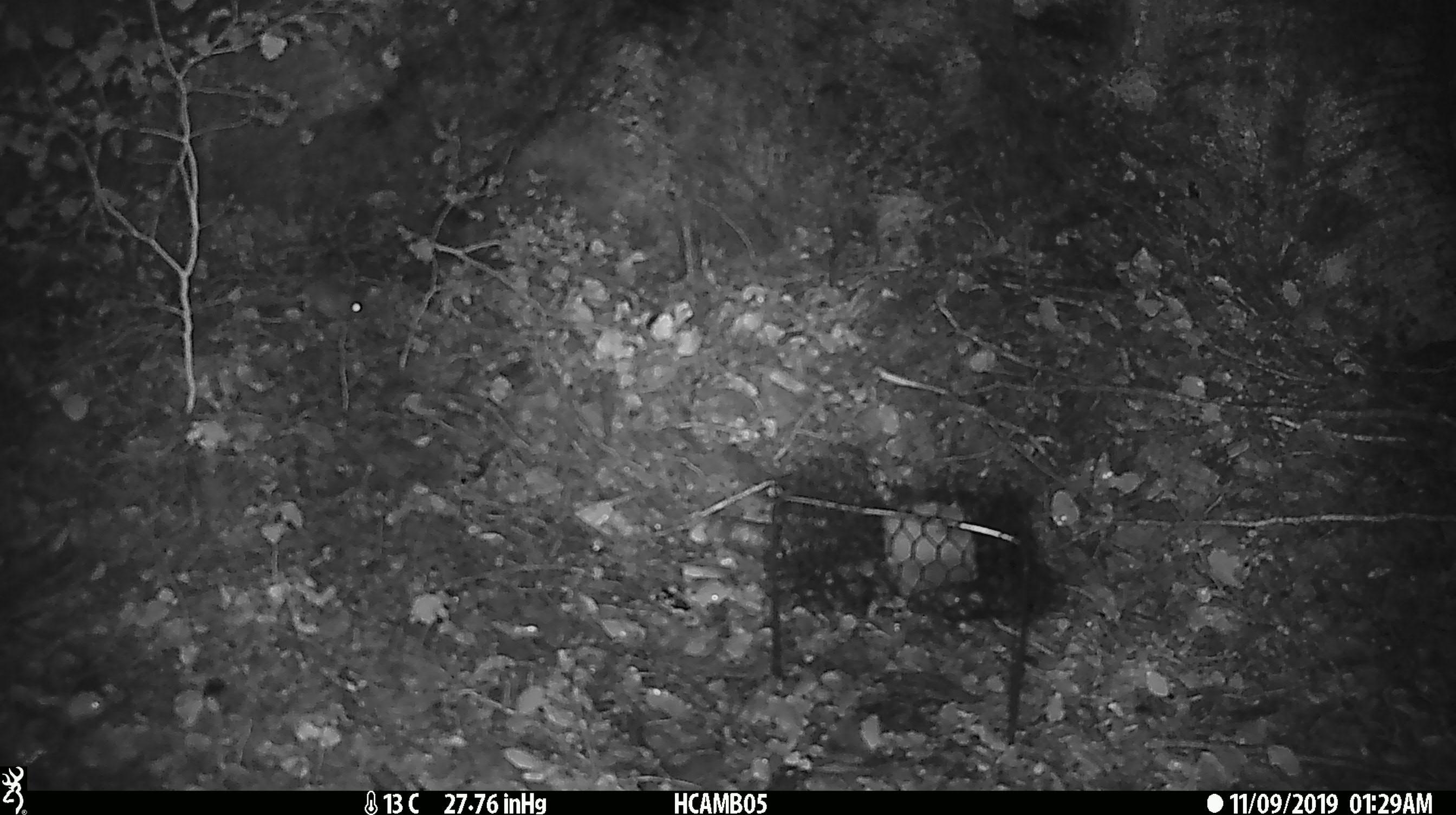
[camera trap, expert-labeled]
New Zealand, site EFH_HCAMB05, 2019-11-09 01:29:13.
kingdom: Animalia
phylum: Chordata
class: Mammalia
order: Rodentia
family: Muridae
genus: Mus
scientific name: Mus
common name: mouse